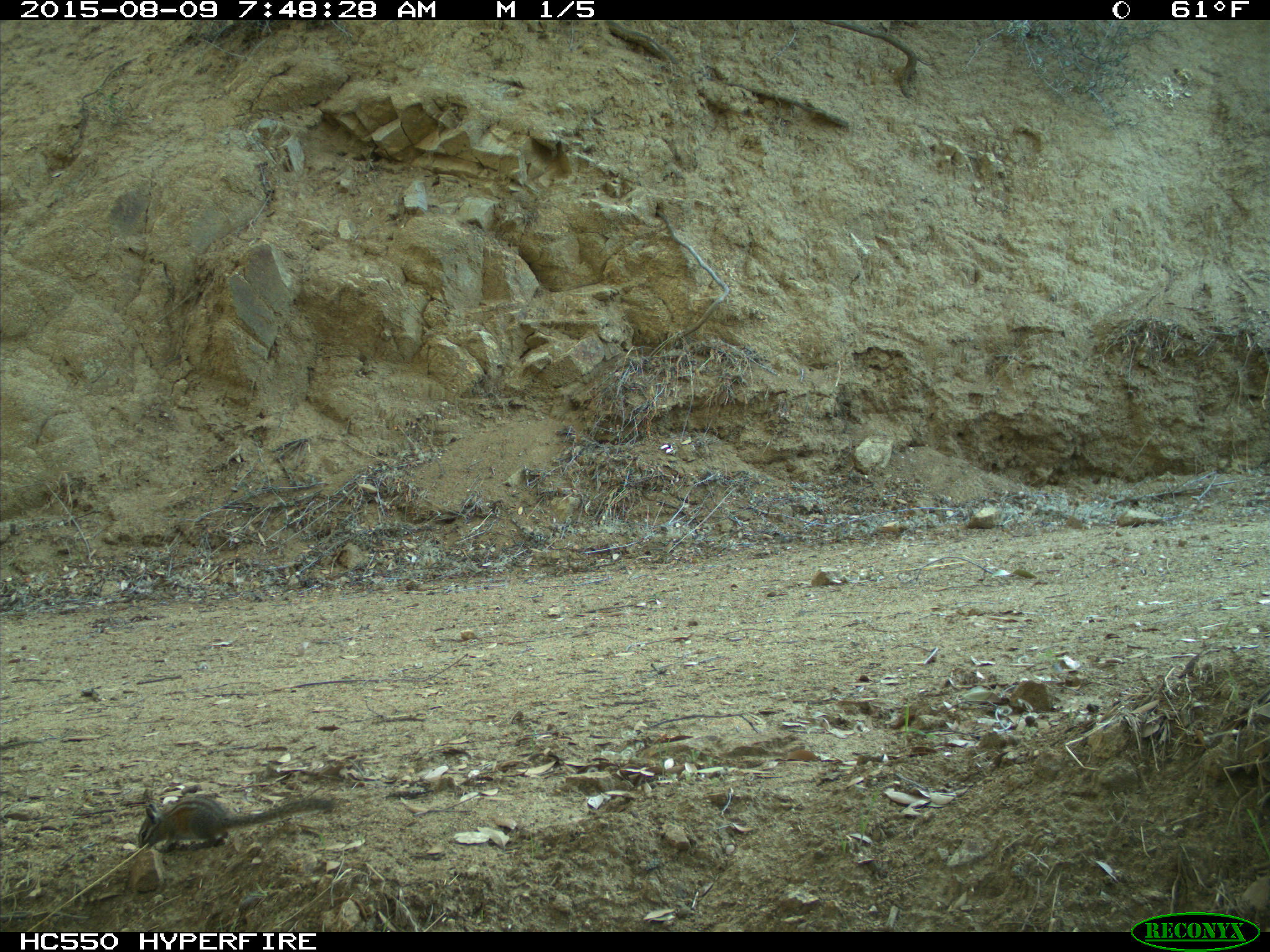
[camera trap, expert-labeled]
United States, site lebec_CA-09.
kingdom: Animalia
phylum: Chordata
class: Mammalia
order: Rodentia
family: Sciuridae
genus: Tamias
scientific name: Tamias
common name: chipmunk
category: unidentified chipmunk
Unidentified chipmunk (chipmunk) (Tamias).